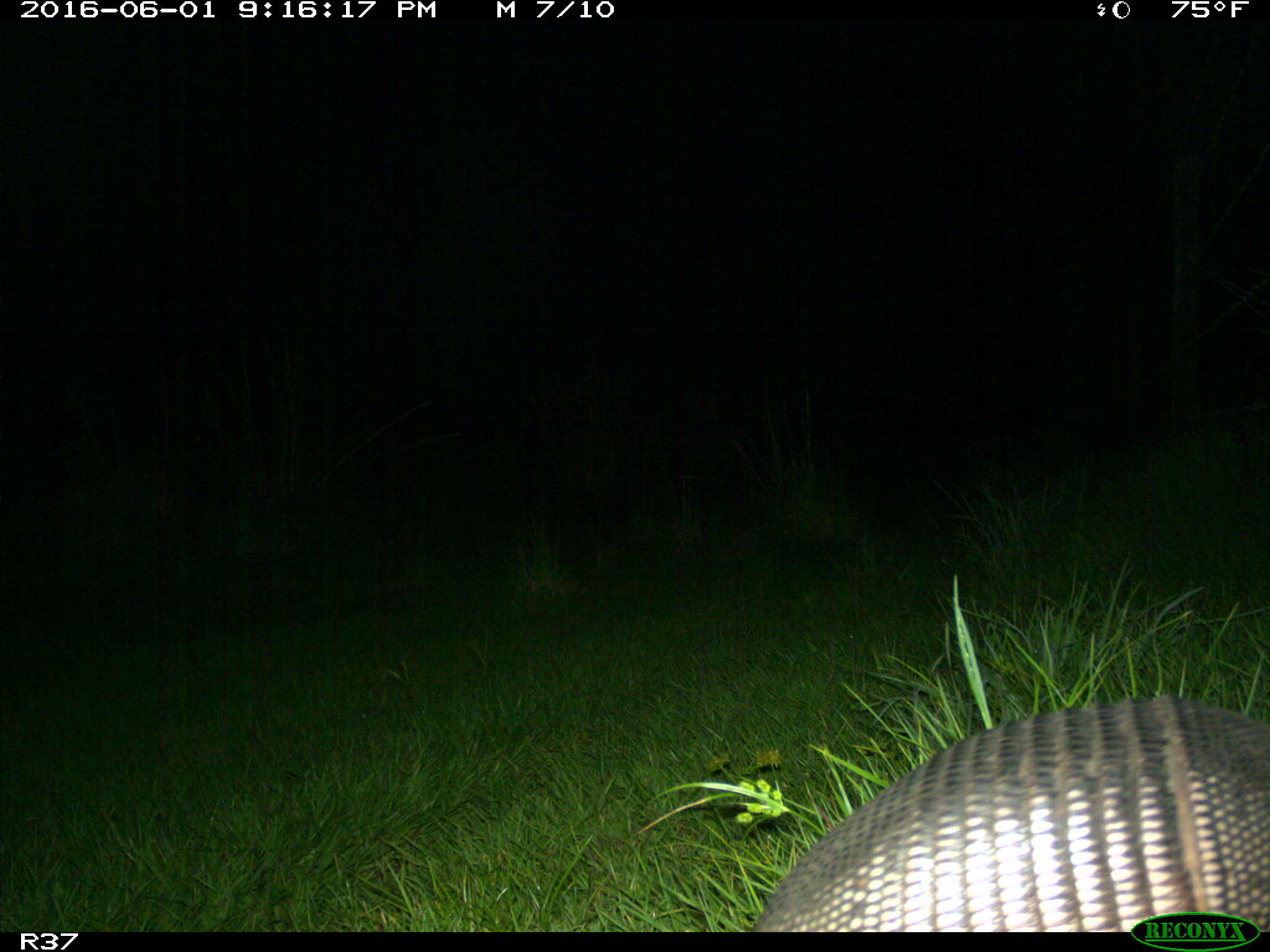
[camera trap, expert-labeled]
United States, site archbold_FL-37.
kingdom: Animalia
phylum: Chordata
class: Mammalia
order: Cingulata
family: Dasypodidae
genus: Dasypus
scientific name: Dasypus novemcinctus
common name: nine-banded armadillo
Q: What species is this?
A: Dasypus novemcinctus (nine-banded armadillo).